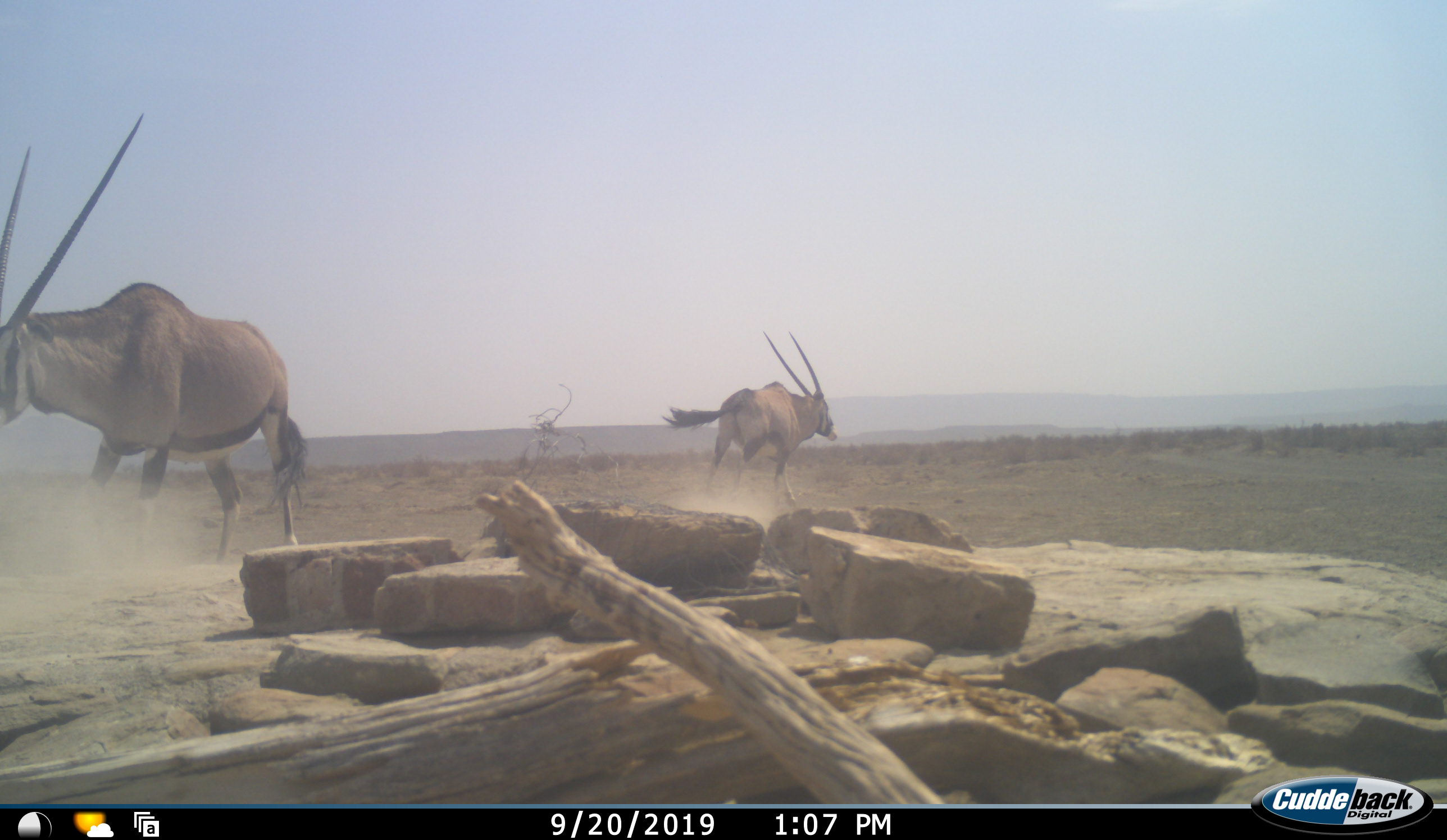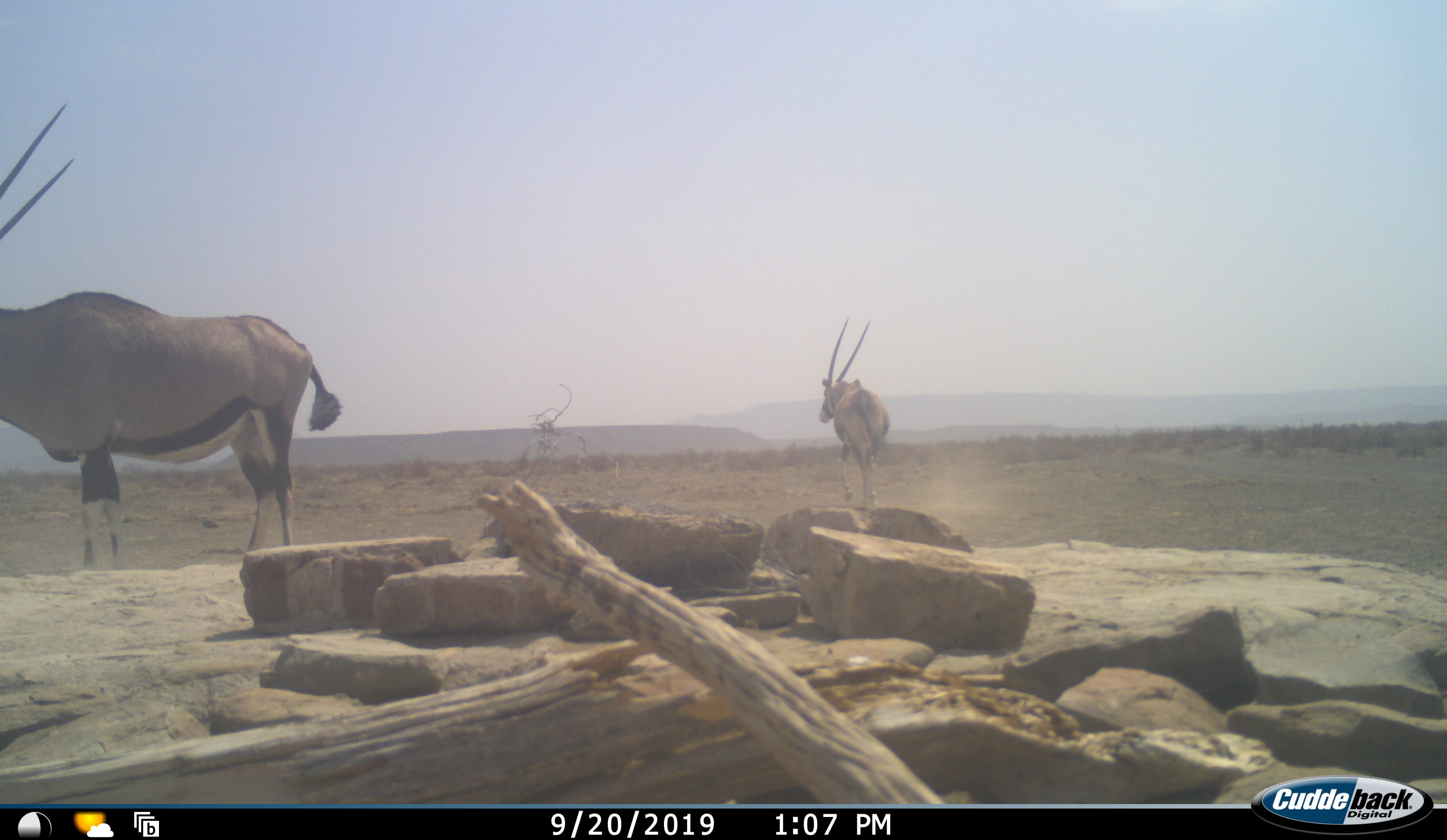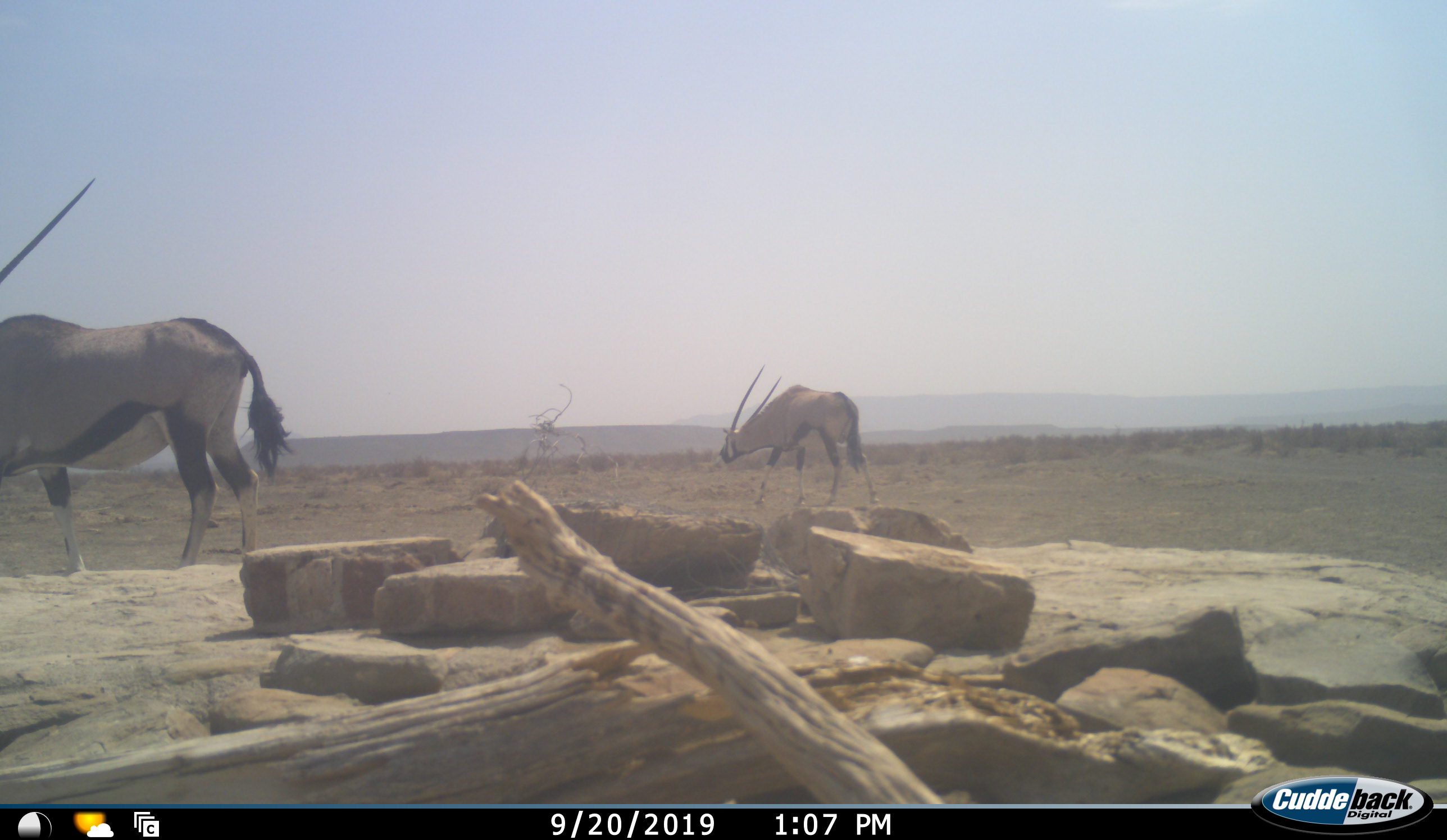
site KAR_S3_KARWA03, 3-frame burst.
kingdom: Animalia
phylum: Chordata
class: Mammalia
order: Artiodactyla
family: Bovidae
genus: Oryx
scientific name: Oryx gazella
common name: gemsbok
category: oryx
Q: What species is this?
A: Oryx (gemsbok) (Oryx gazella).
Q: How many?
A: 2.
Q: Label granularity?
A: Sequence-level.